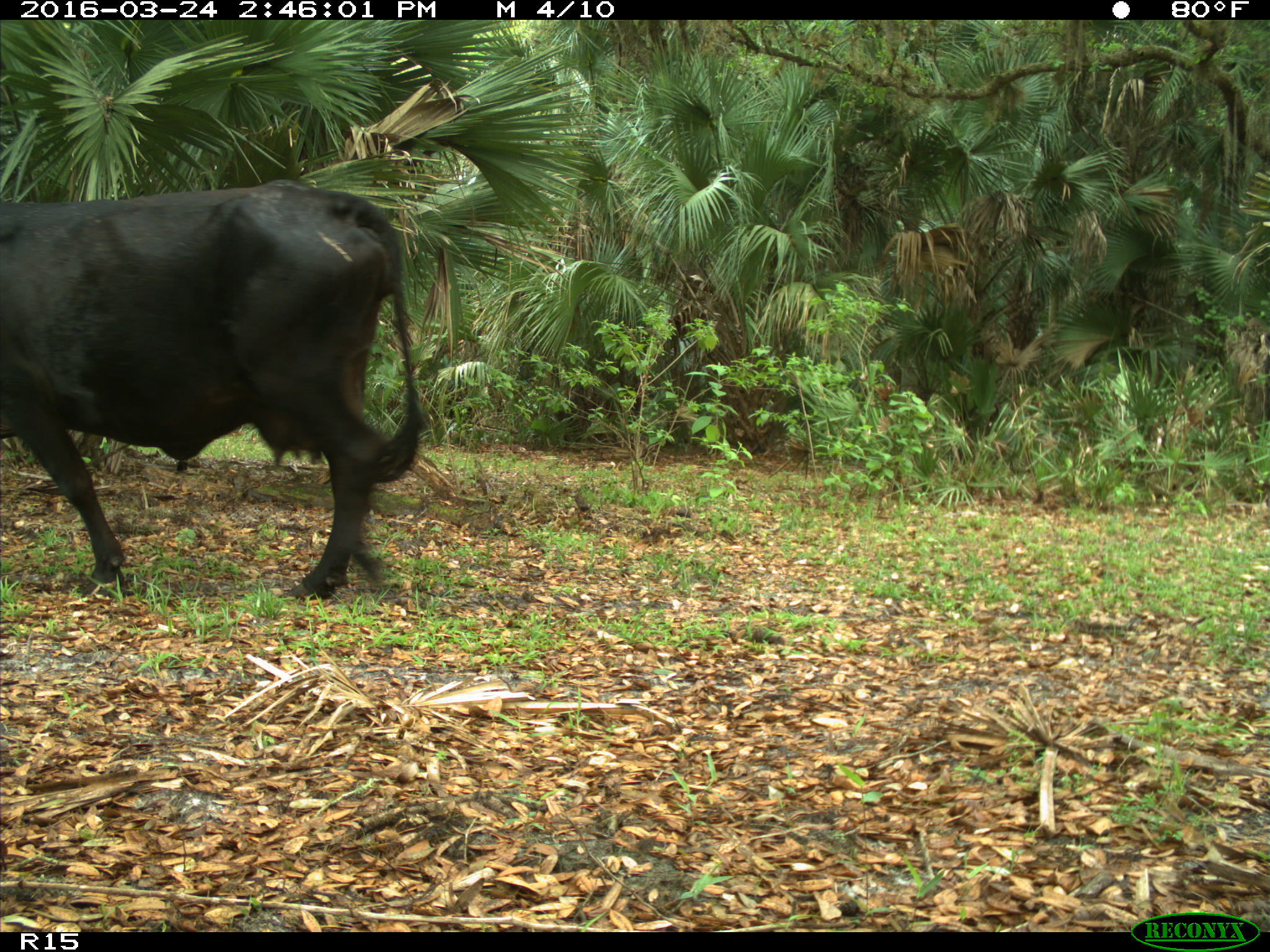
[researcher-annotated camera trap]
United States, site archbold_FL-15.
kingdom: Animalia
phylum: Chordata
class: Mammalia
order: Artiodactyla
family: Bovidae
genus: Bos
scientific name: Bos taurus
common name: domestic cow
Bos taurus (domestic cow).